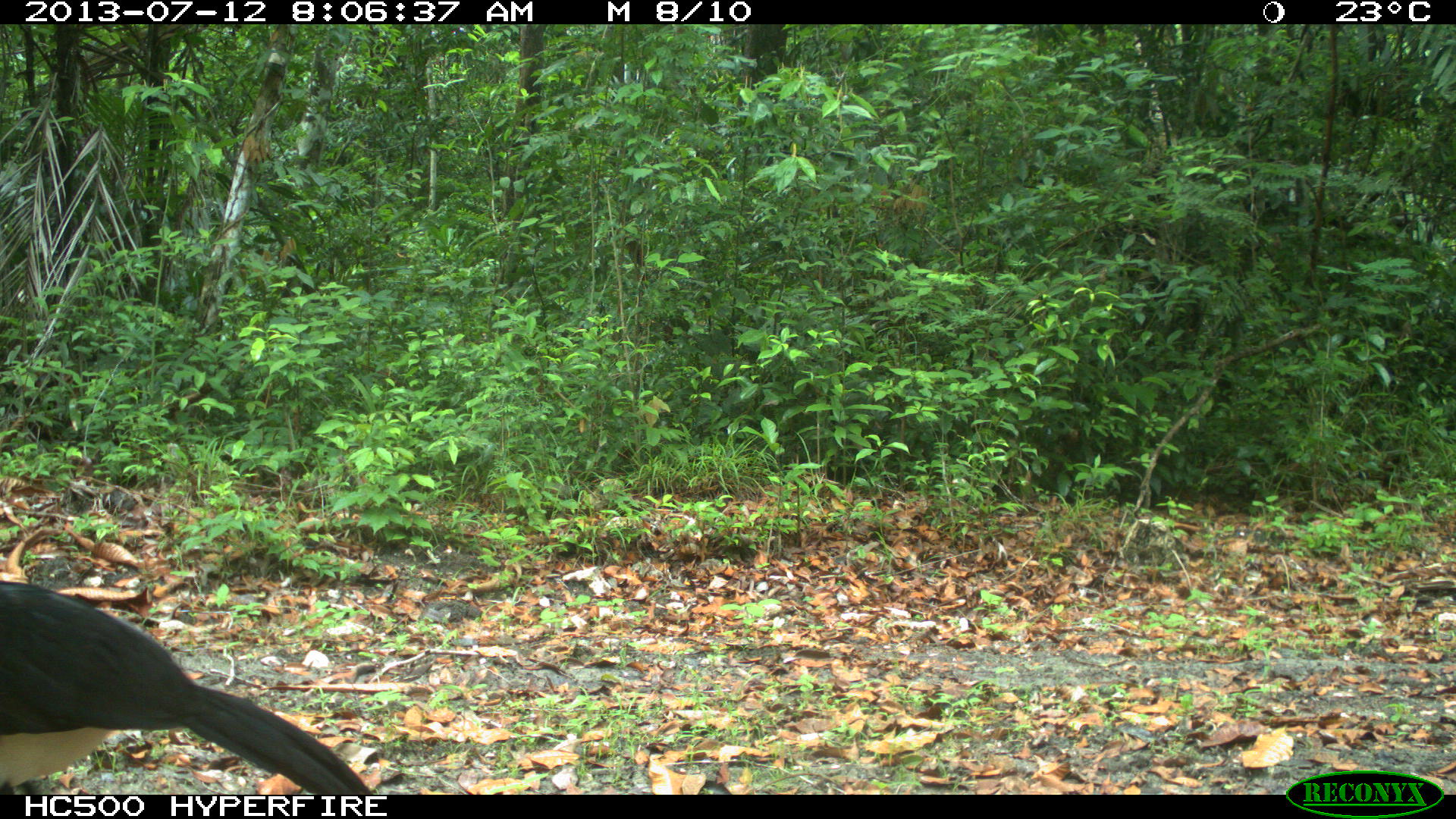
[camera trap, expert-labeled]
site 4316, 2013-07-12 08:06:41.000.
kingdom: Animalia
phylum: Chordata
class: Aves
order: Galliformes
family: Cracidae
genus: Crax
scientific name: Crax rubra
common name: great curassow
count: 1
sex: male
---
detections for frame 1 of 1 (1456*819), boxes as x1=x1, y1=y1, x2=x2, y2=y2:
crax rubra: x1=0, y1=578, x2=376, y2=794